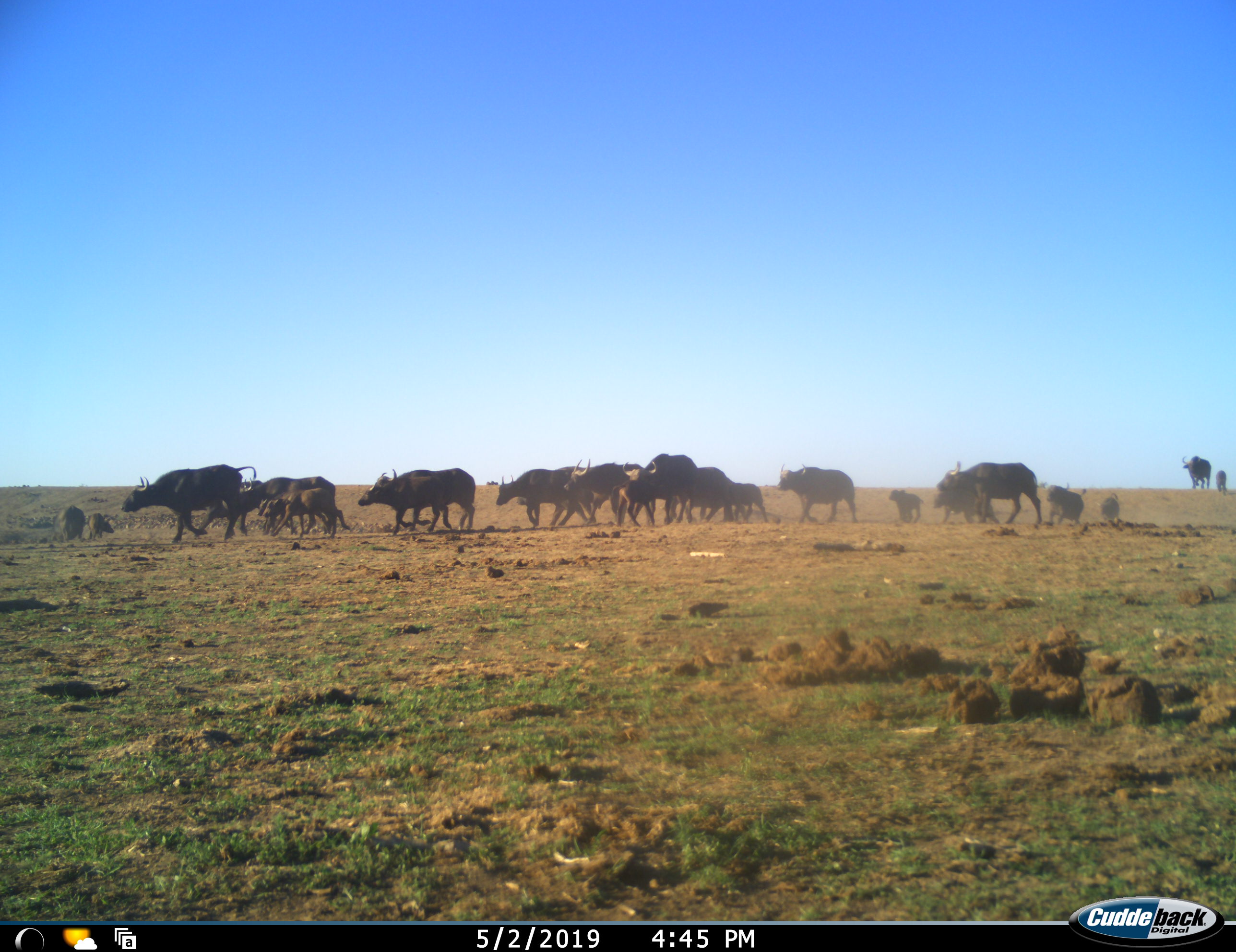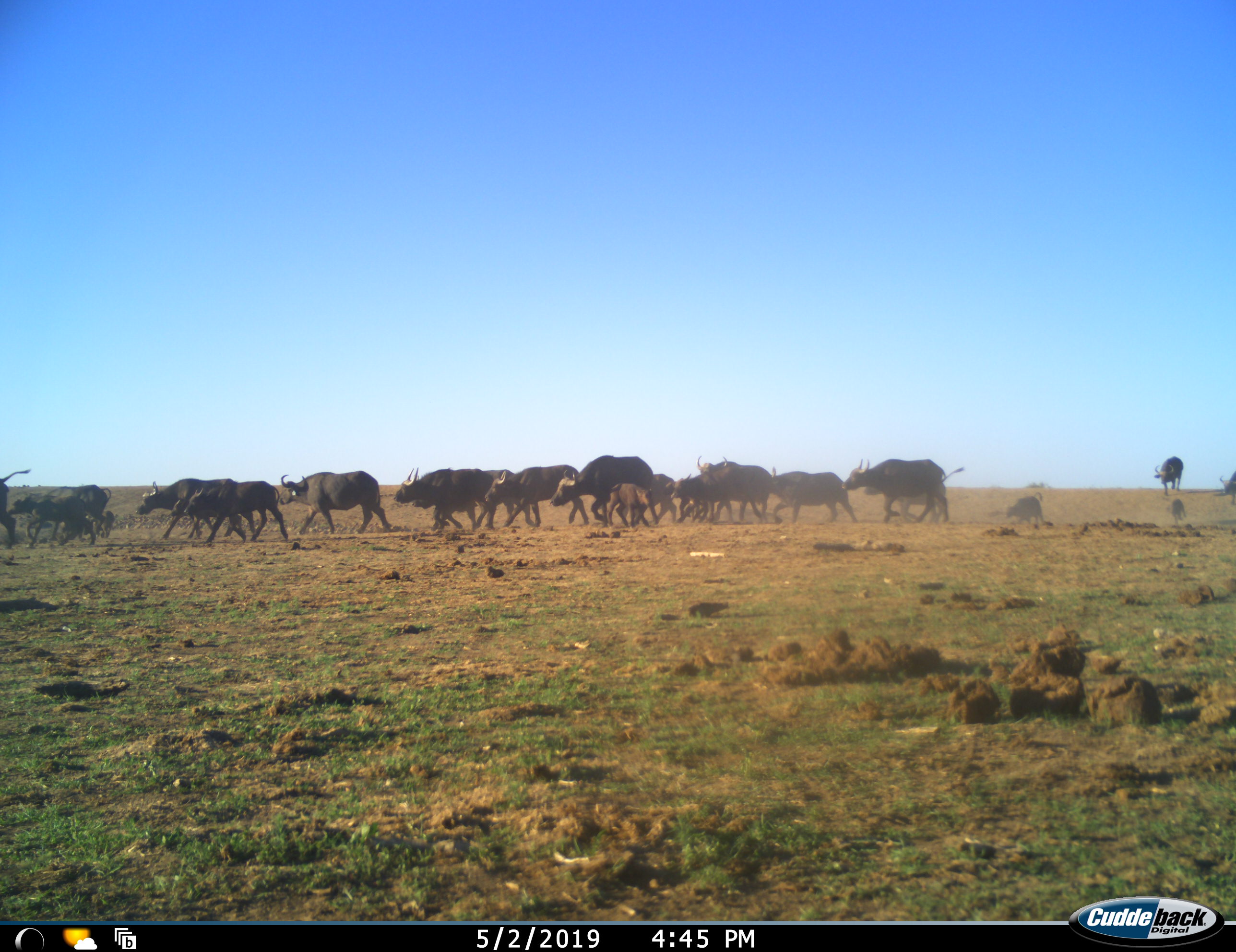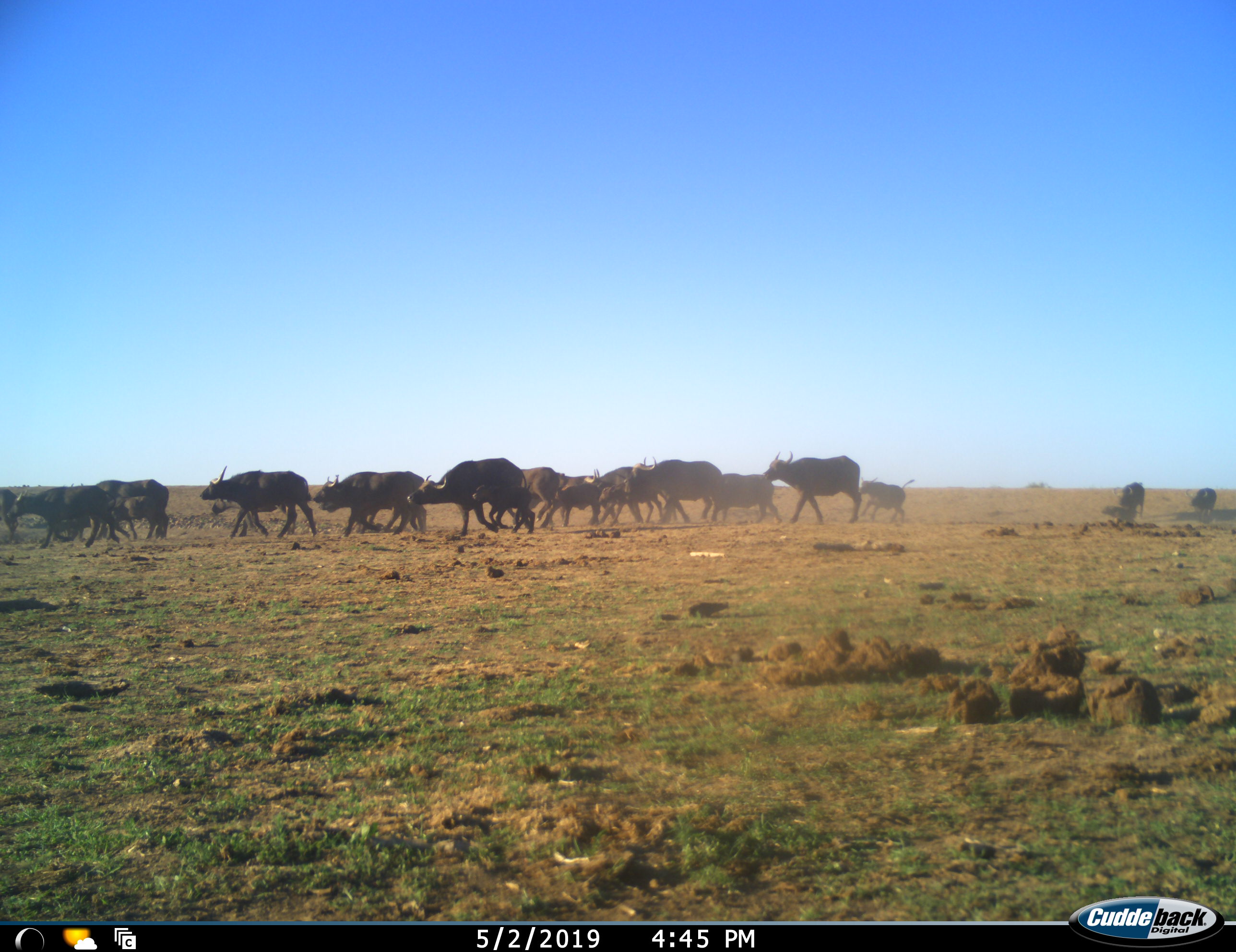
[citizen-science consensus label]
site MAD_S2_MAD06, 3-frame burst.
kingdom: Animalia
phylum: Chordata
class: Mammalia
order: Artiodactyla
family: Bovidae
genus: Syncerus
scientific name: Syncerus caffer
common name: african buffalo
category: buffalo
Buffalo (african buffalo) (Syncerus caffer), count 11-50. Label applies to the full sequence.